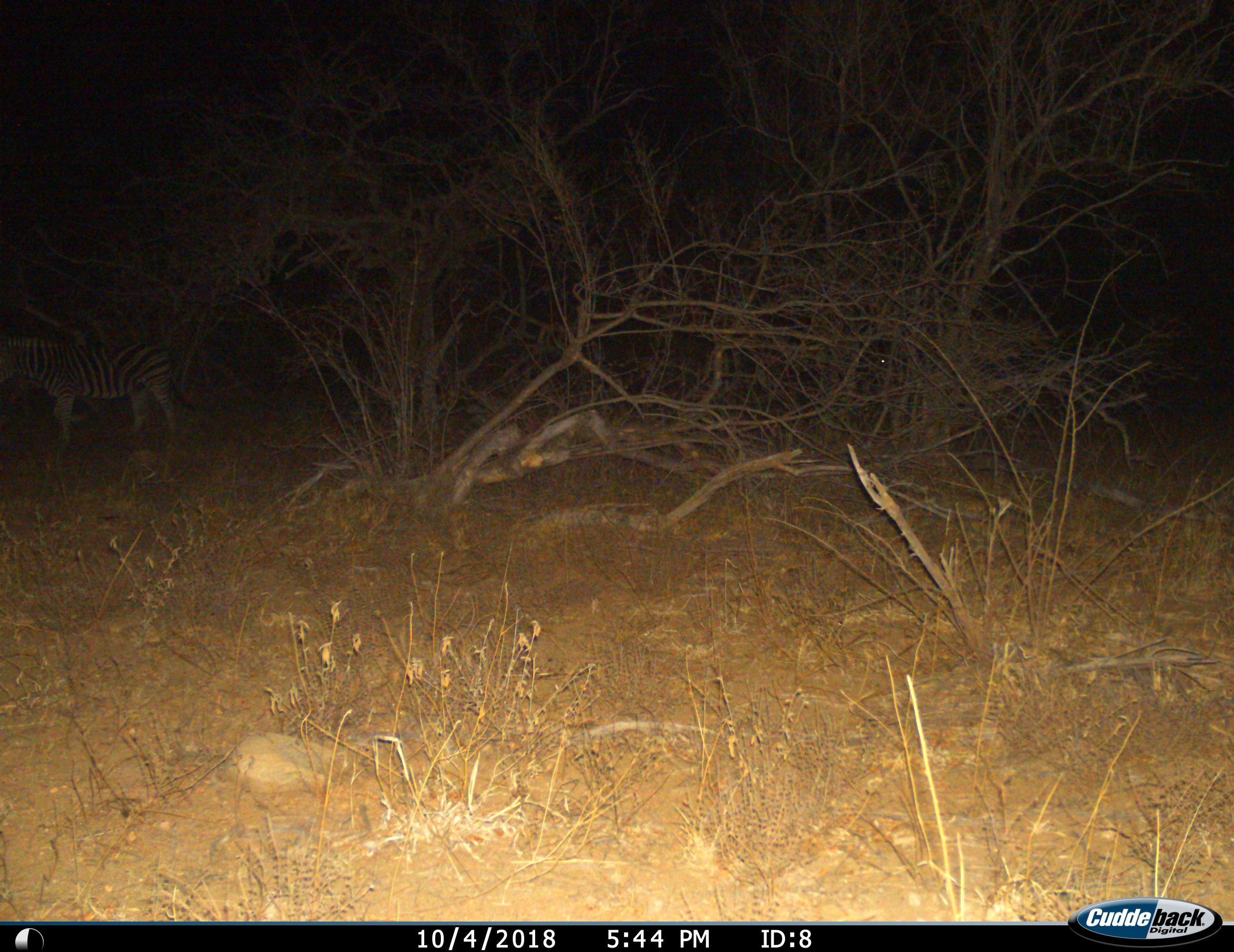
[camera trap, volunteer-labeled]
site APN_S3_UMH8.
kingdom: Animalia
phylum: Chordata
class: Mammalia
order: Perissodactyla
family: Equidae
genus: Equus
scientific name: Equus quagga burchellii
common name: burchell's zebra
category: zebraburchells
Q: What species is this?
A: Zebraburchells (burchell's zebra) (Equus quagga burchellii).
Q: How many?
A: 1.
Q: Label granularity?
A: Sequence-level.